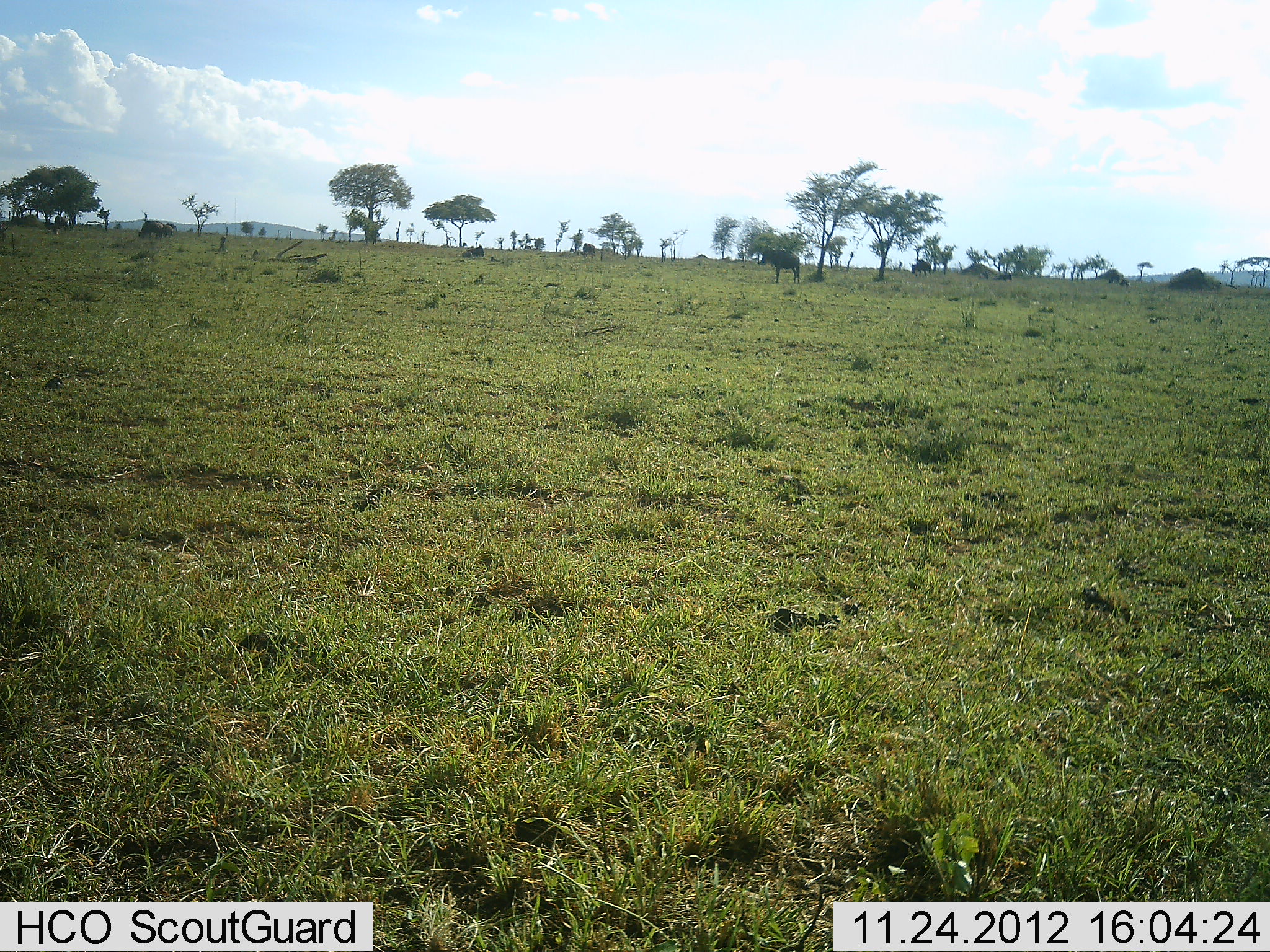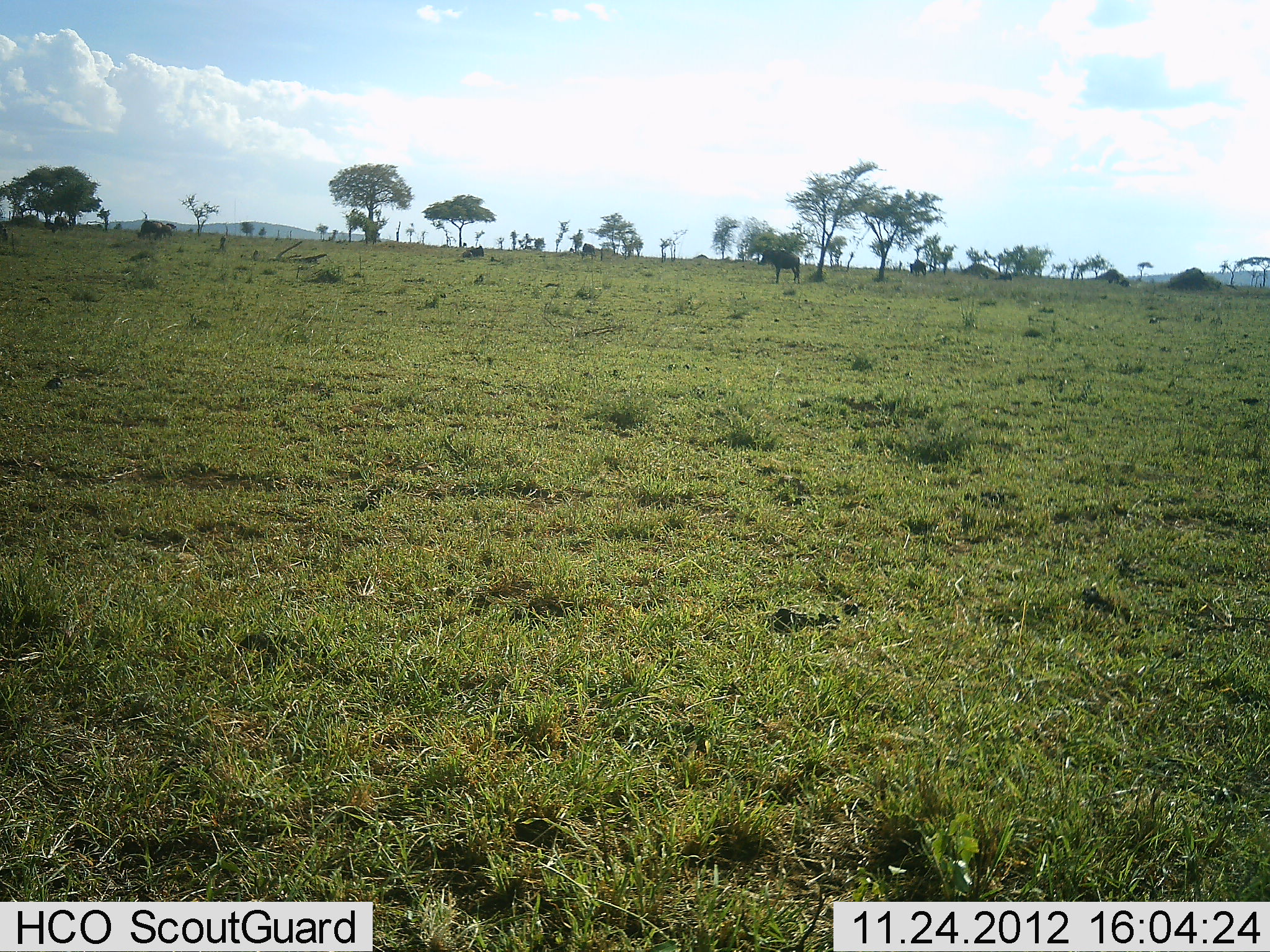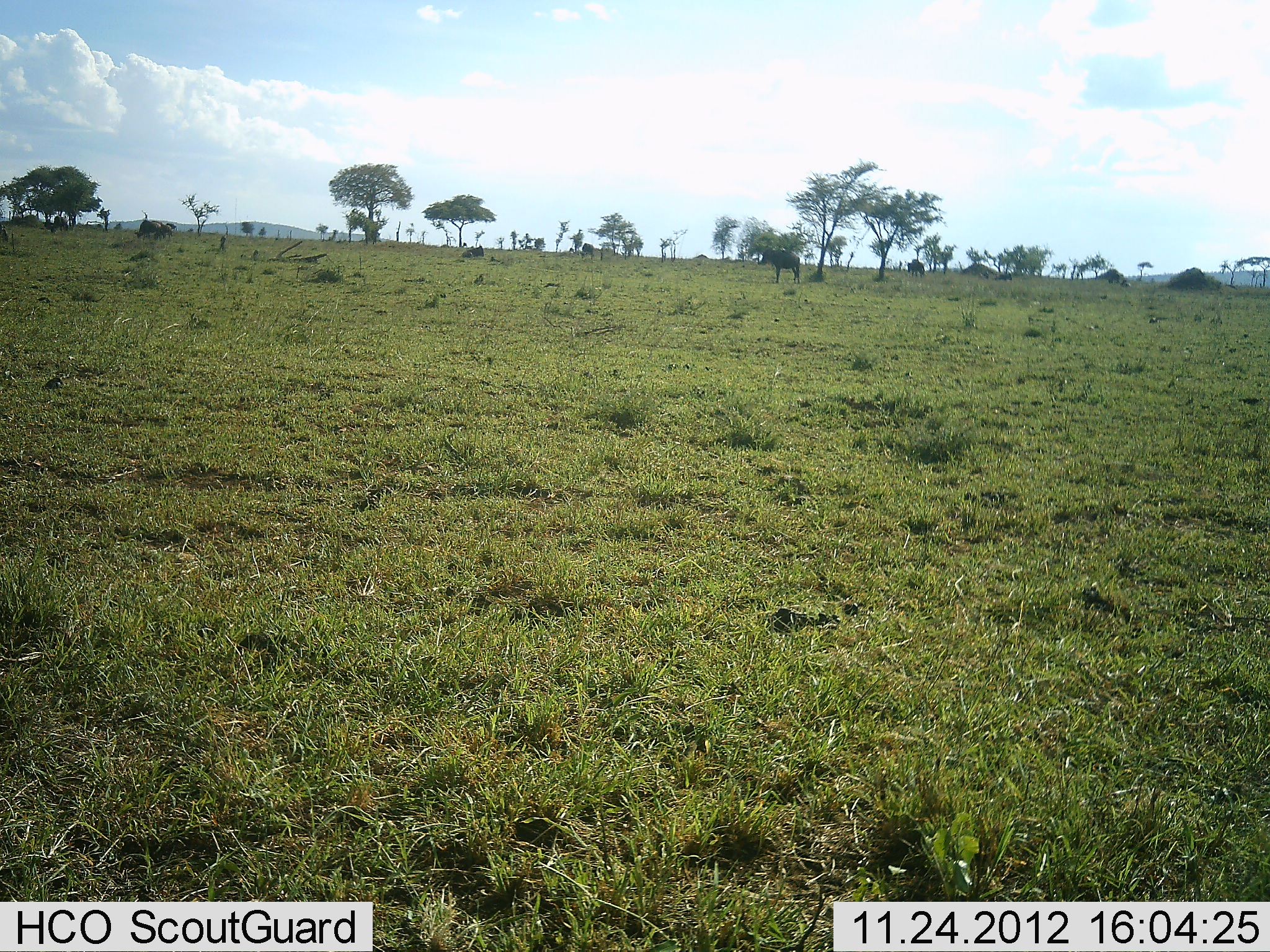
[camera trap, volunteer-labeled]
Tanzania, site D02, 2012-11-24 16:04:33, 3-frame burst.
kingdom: Animalia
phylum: Chordata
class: Mammalia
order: Artiodactyla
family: Bovidae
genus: Connochaetes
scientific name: Connochaetes taurinus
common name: blue wildebeest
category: wildebeest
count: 3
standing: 88%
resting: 31%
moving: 44%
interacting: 0%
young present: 0%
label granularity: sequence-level